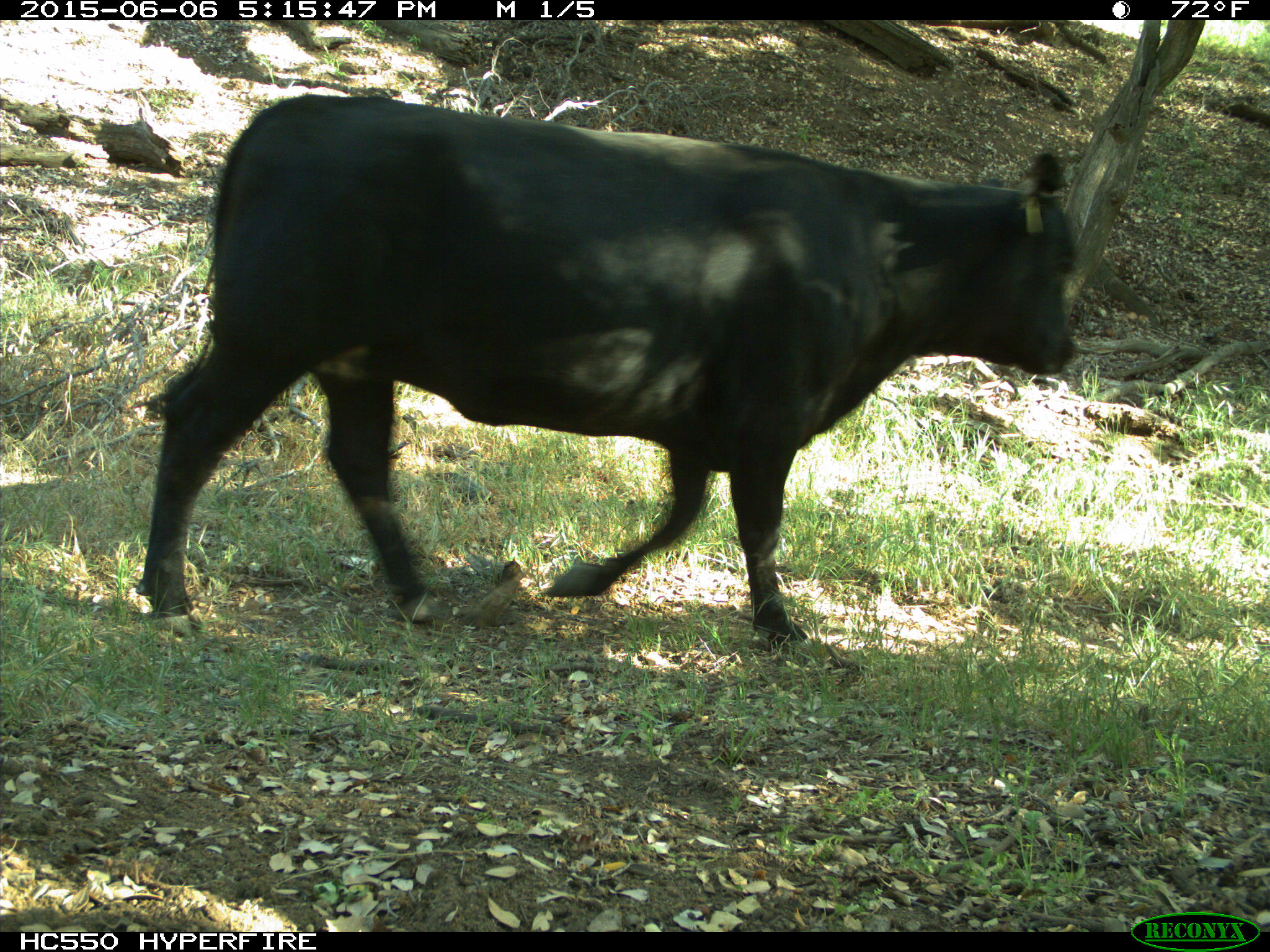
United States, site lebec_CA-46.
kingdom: Animalia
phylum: Chordata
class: Mammalia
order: Artiodactyla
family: Bovidae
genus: Bos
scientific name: Bos taurus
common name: domestic cow